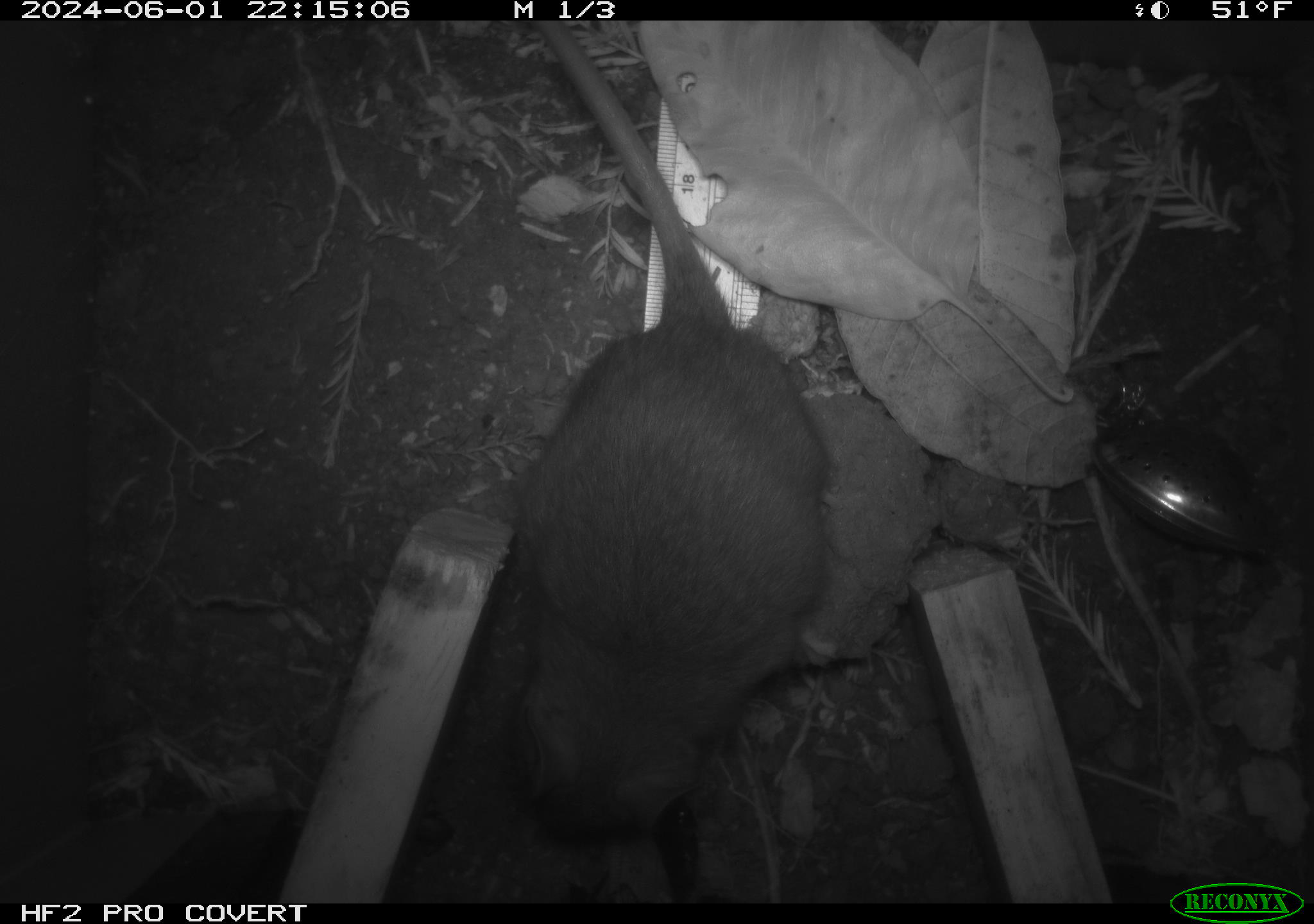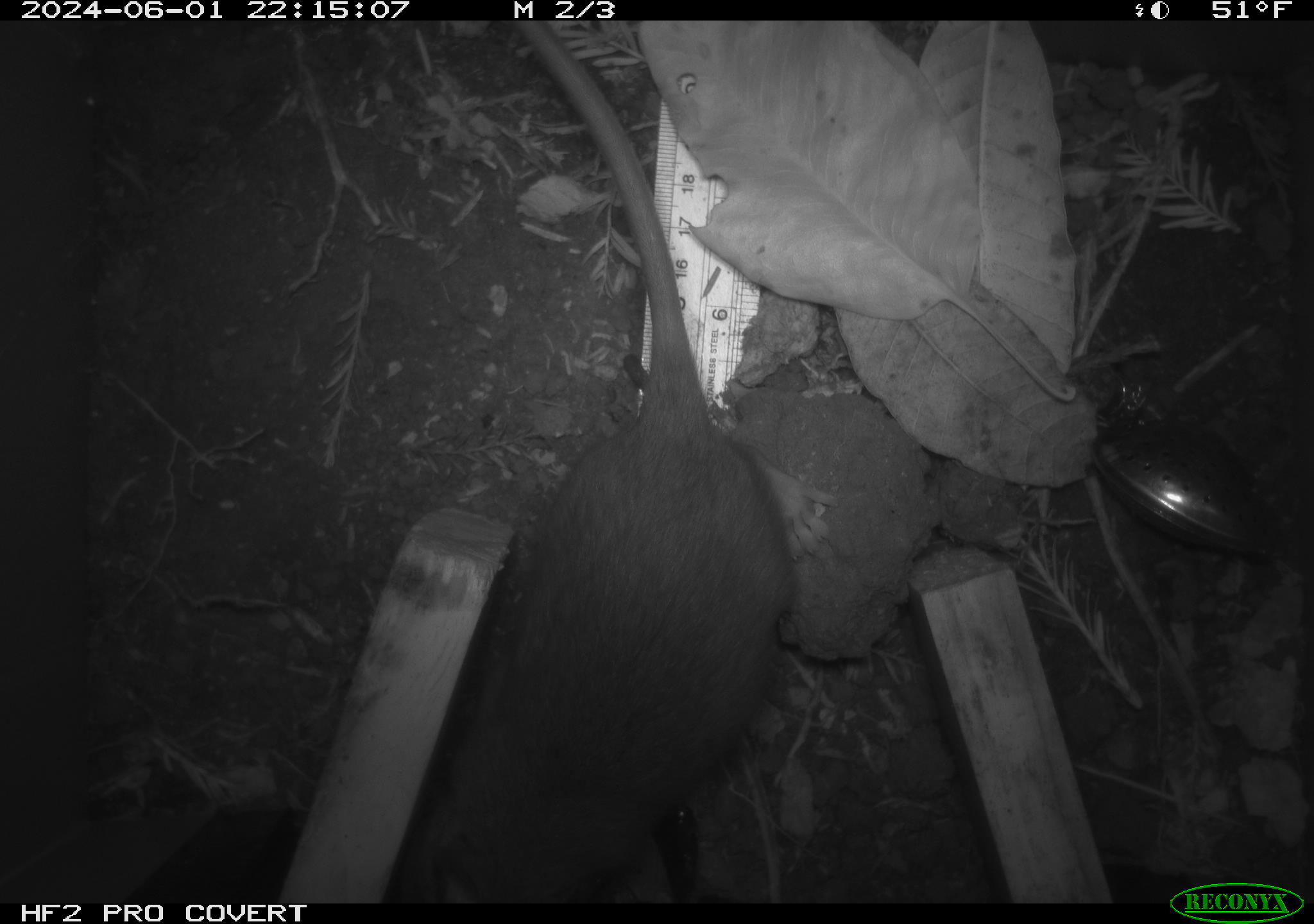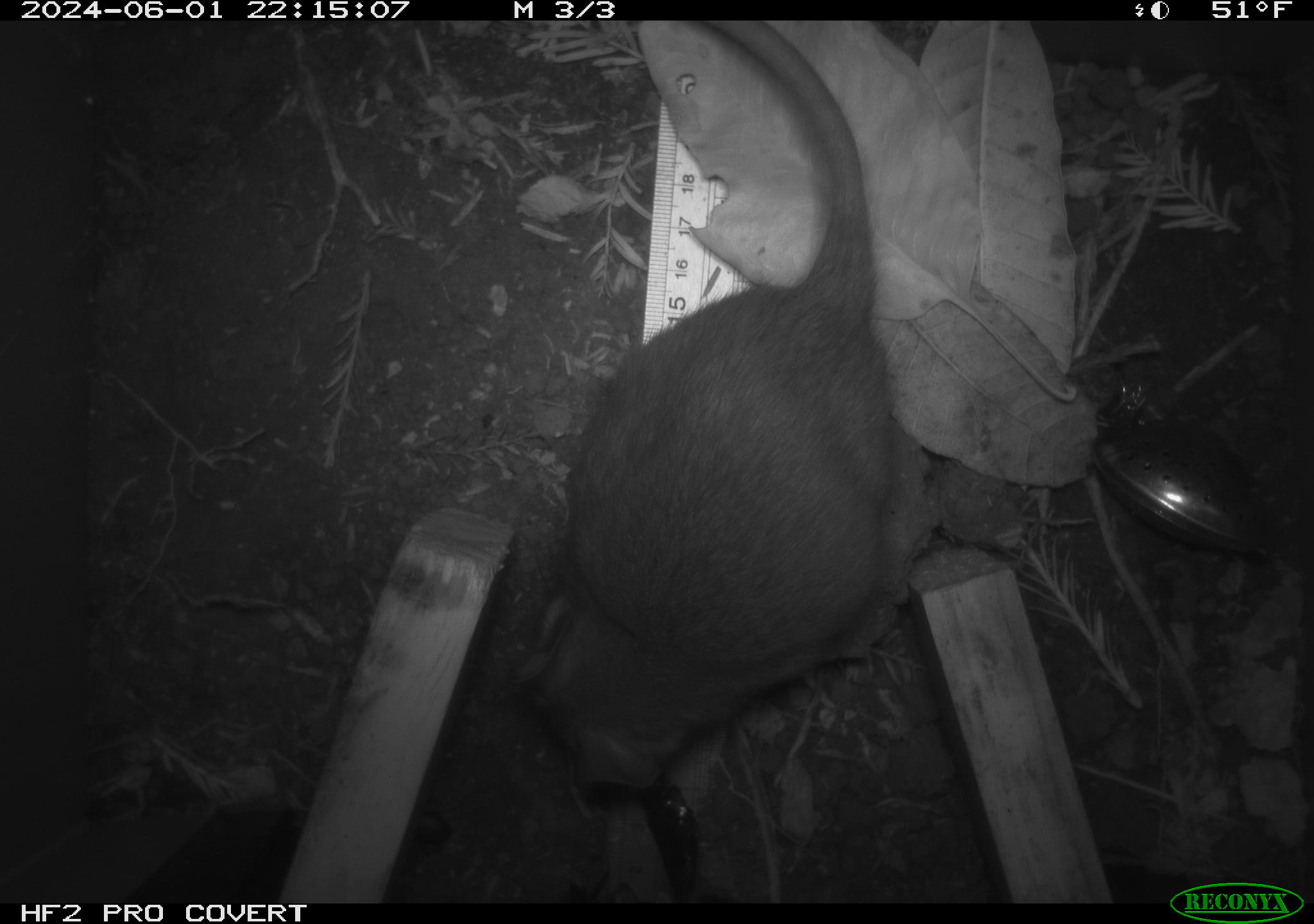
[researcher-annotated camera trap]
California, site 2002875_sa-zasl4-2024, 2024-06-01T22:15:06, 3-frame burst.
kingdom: Animalia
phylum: Chordata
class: Mammalia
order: Rodentia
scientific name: Rodentia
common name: rodent